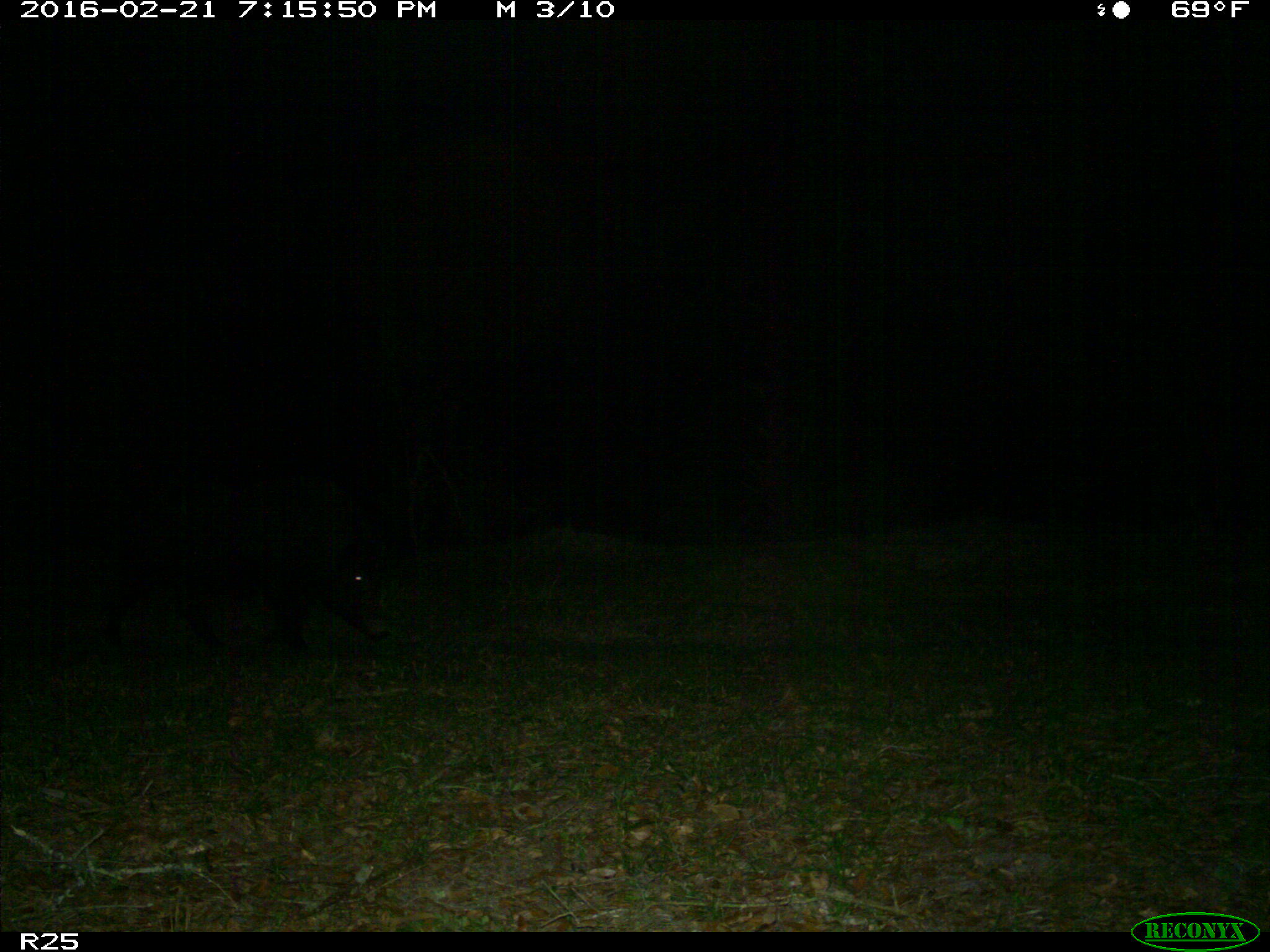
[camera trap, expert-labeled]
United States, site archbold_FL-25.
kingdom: Animalia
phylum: Chordata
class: Mammalia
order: Artiodactyla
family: Suidae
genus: Sus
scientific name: Sus scrofa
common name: wild boar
Sus scrofa (wild boar).